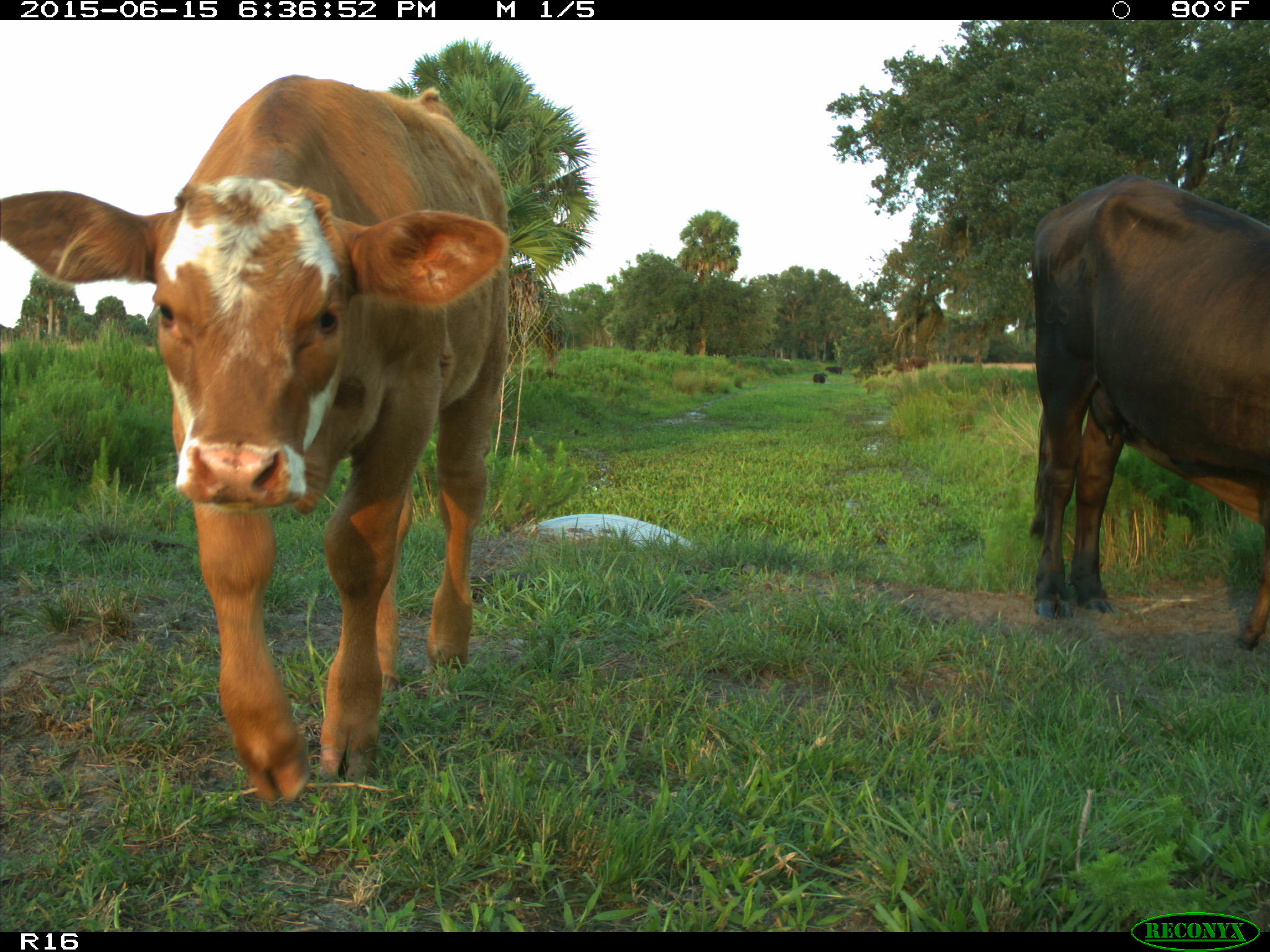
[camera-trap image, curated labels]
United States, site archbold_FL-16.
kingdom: Animalia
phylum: Chordata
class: Mammalia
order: Artiodactyla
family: Bovidae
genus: Bos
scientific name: Bos taurus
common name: domestic cow